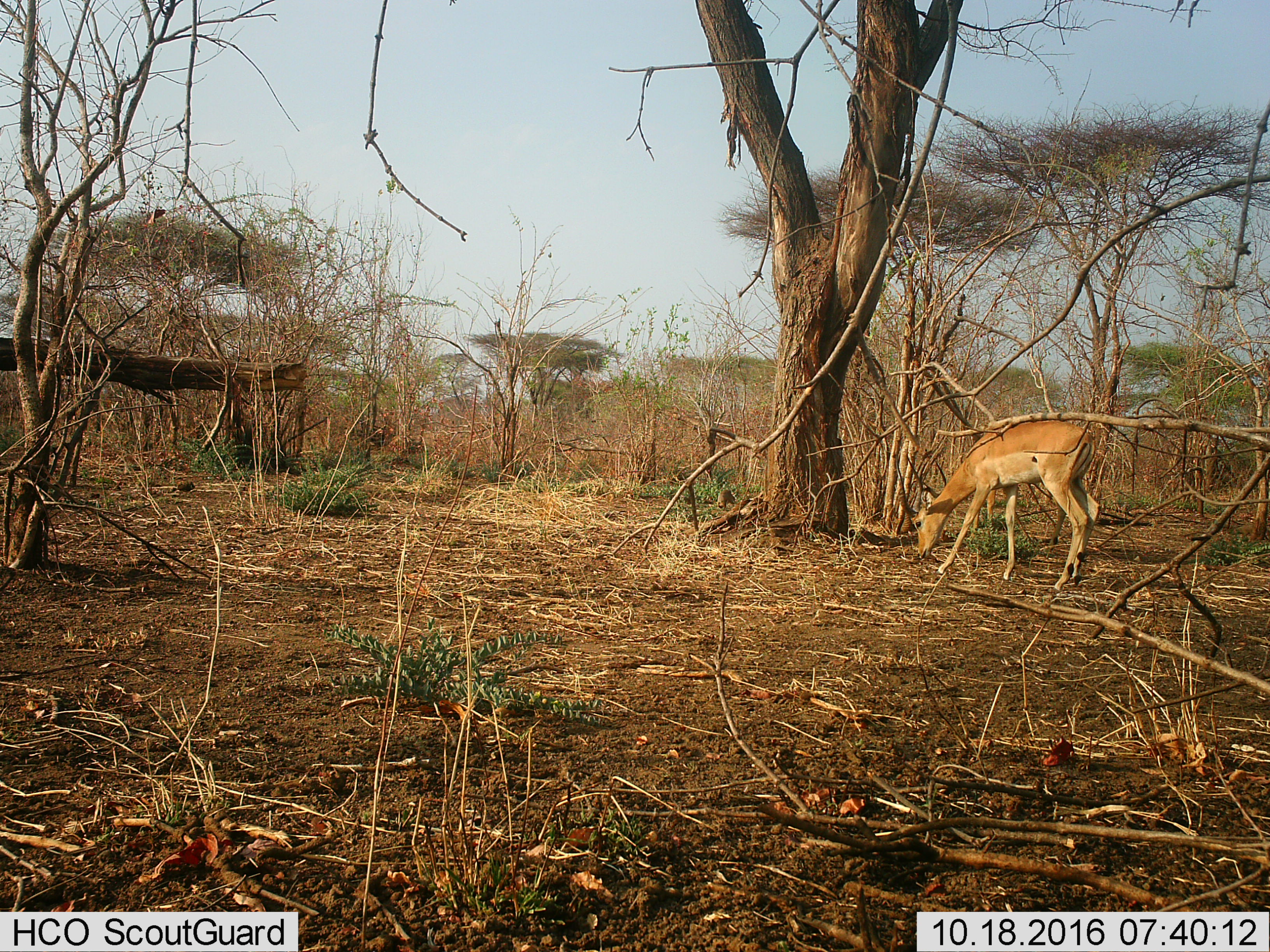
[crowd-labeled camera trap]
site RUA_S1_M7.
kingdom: Animalia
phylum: Chordata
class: Mammalia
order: Artiodactyla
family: Bovidae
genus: Aepyceros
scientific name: Aepyceros melampus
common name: impala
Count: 1.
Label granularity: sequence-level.